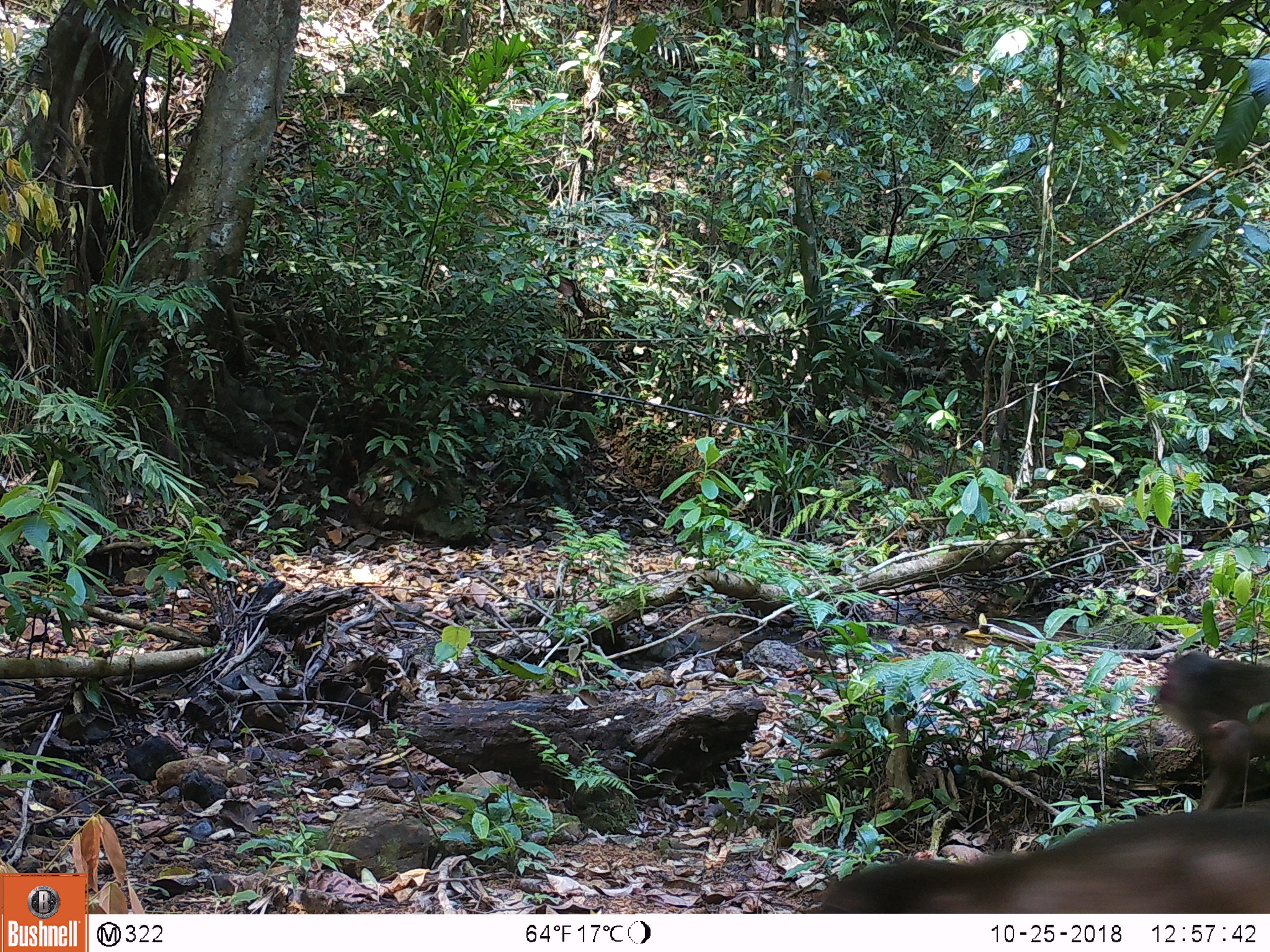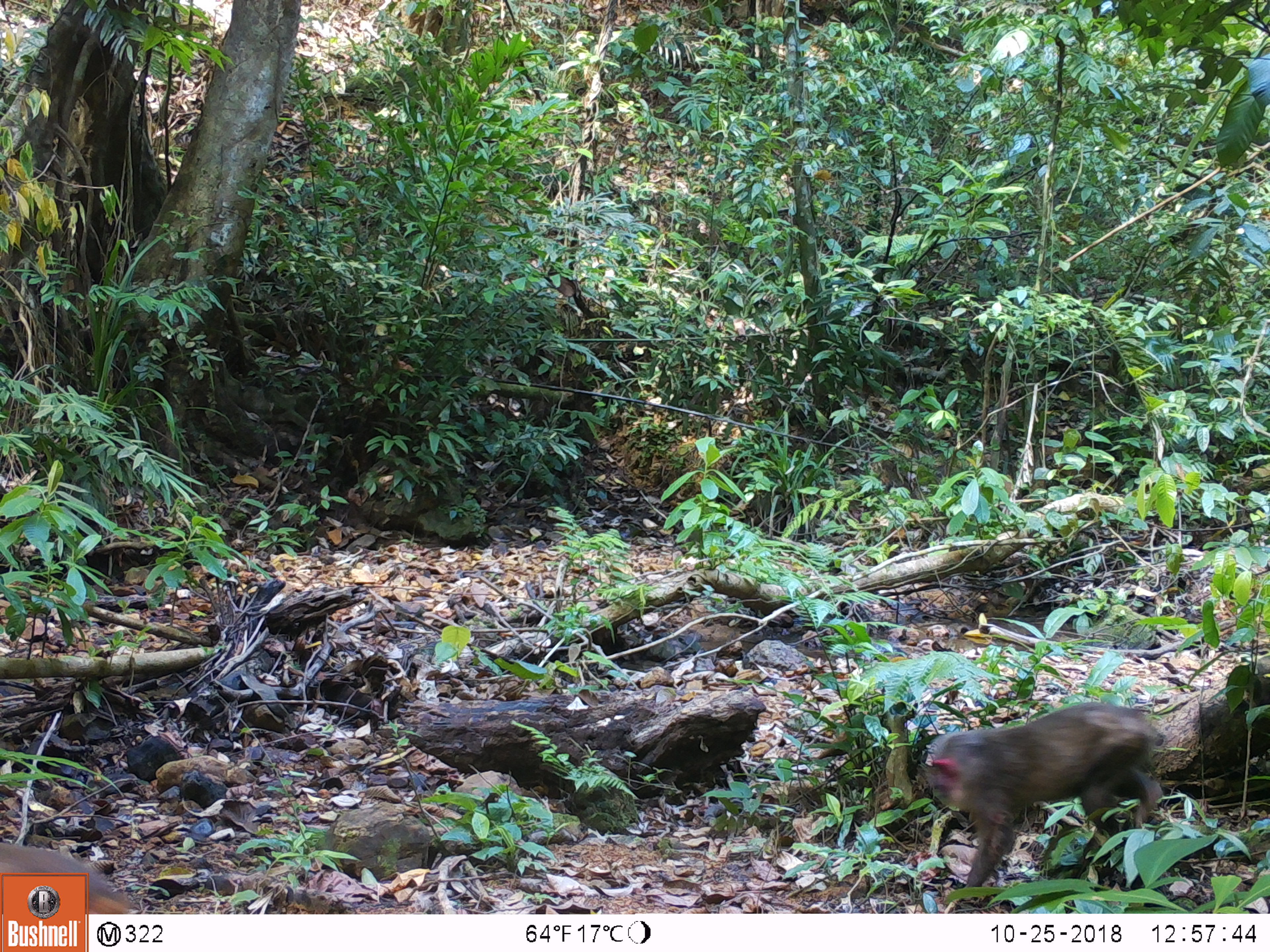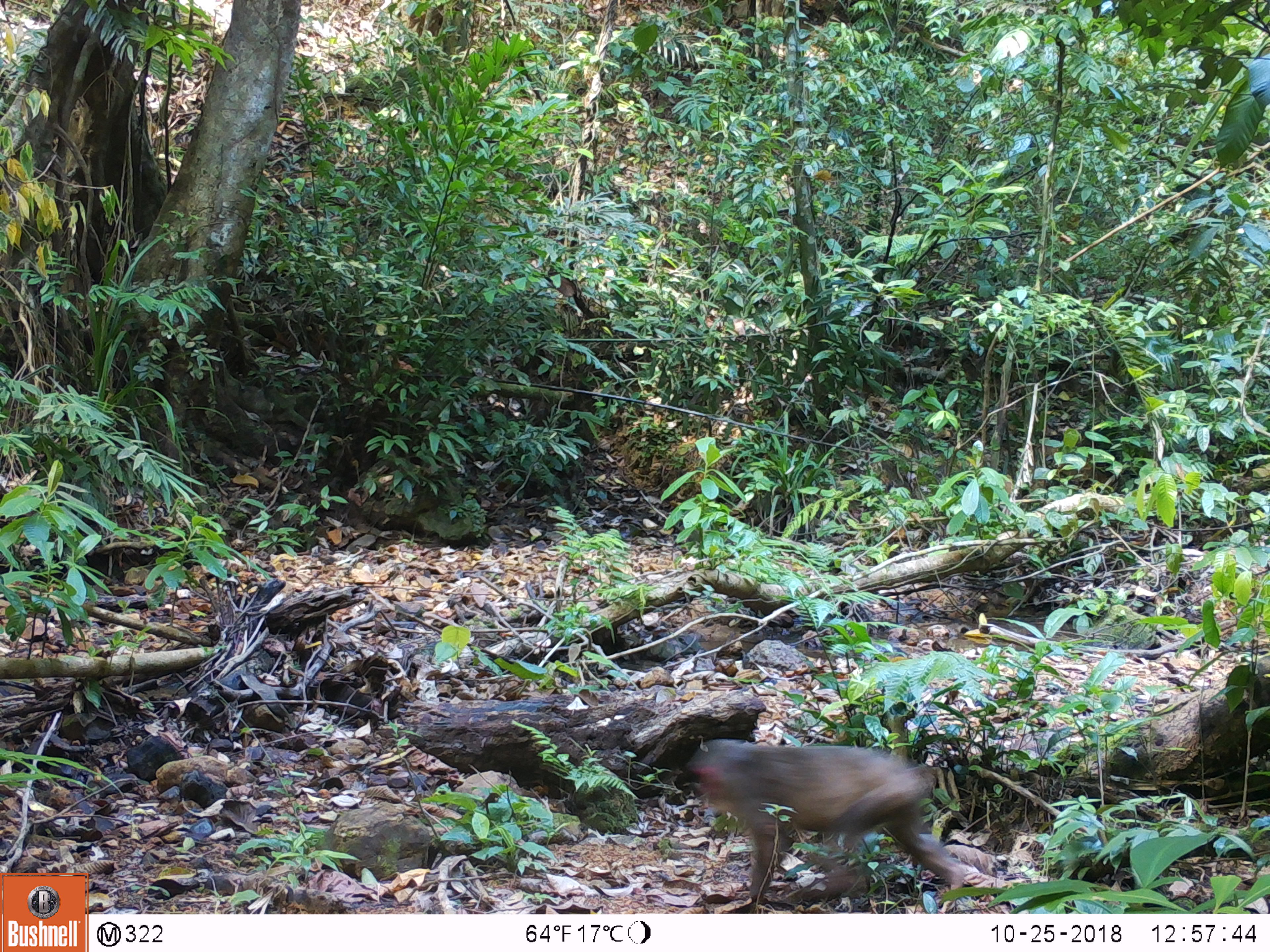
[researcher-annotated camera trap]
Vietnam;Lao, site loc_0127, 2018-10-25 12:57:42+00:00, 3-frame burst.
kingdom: Animalia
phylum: Chordata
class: Mammalia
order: Primates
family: Cercopithecidae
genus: Macaca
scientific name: Macaca arctoides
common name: stump-tailed macaque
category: stump tailed macaque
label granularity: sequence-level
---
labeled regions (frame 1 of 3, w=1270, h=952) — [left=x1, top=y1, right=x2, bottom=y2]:
stump tailed macaque: [left=819, top=800, right=1270, bottom=913]; [left=1158, top=651, right=1270, bottom=747]; [left=1195, top=719, right=1270, bottom=811]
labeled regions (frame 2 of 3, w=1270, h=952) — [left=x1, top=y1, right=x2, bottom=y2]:
stump tailed macaque: [left=925, top=702, right=1164, bottom=888]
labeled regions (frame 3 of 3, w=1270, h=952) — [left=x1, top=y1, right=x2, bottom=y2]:
stump tailed macaque: [left=687, top=739, right=965, bottom=902]